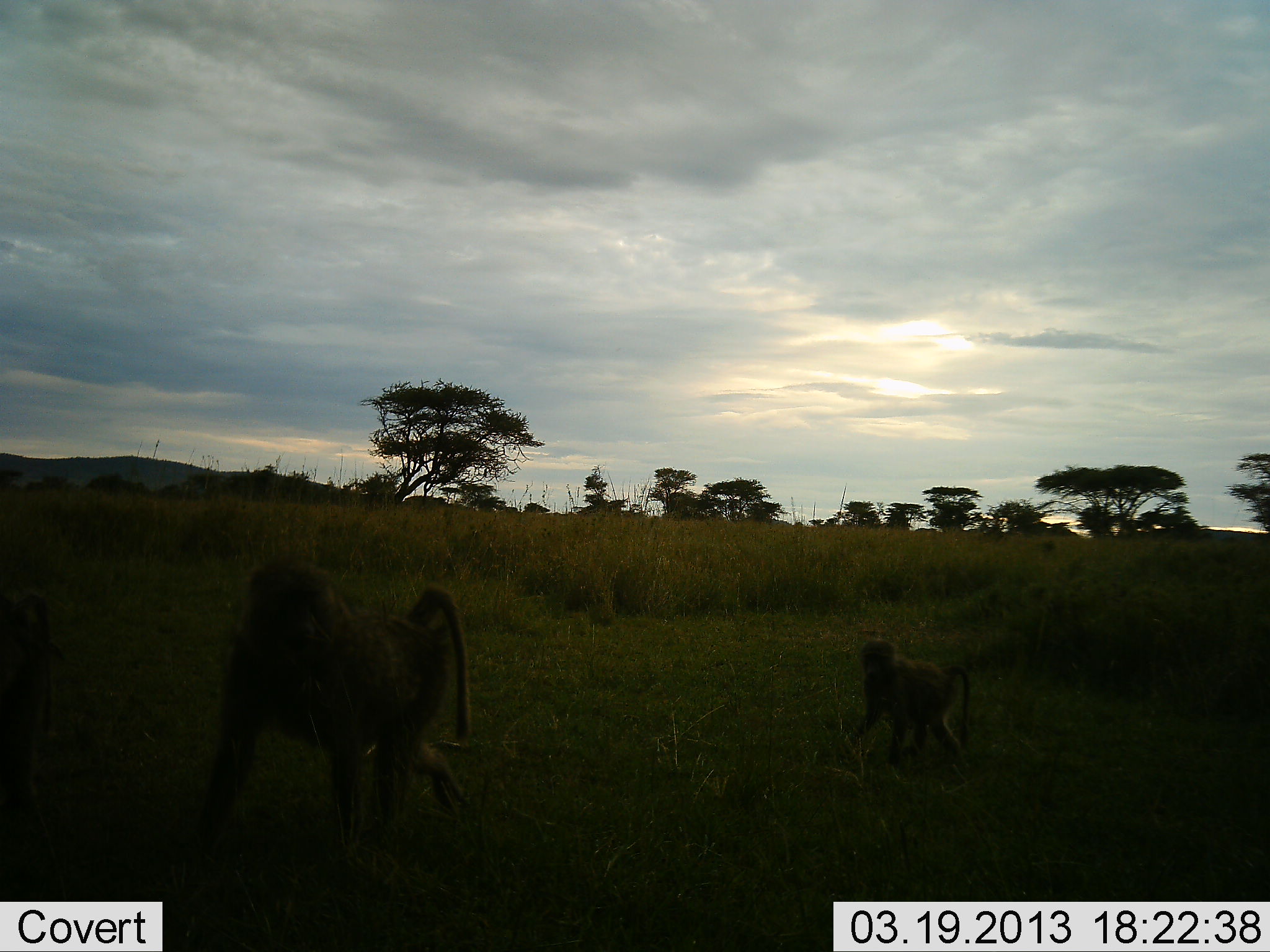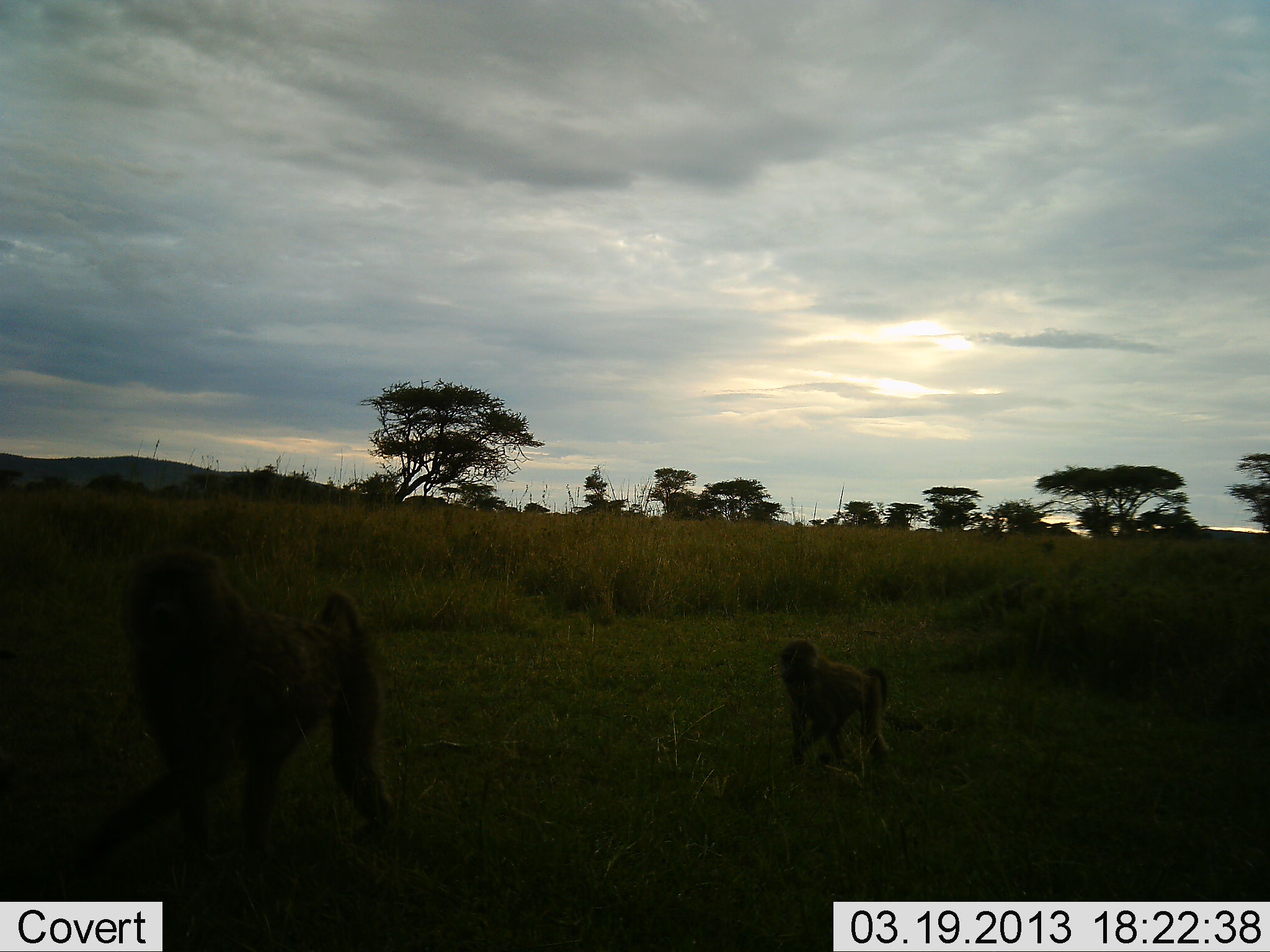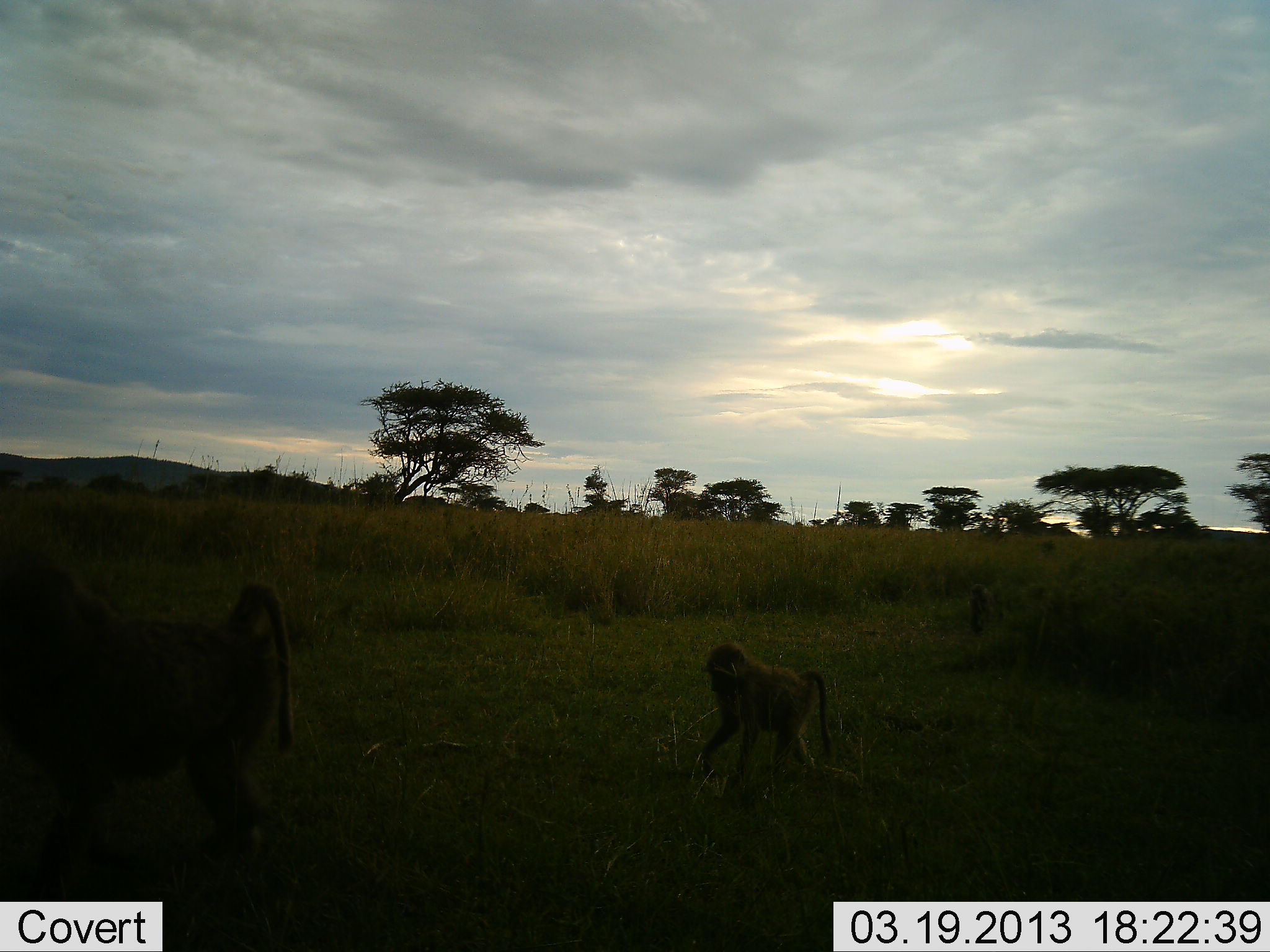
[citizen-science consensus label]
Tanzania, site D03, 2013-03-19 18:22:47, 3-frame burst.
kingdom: Animalia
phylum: Chordata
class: Mammalia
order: Primates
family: Cercopithecidae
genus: Papio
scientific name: Papio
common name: baboon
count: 2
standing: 6%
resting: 0%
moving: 100%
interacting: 0%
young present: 44%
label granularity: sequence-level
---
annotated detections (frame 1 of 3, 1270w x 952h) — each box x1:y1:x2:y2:
animal: 196:560:468:855; 0:595:68:873; 843:638:974:764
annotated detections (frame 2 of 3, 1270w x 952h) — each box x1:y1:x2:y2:
animal: 75:547:395:872; 778:638:891:769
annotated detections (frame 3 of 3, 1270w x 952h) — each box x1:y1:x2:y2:
animal: 0:547:294:898; 698:642:830:784; 968:584:994:634